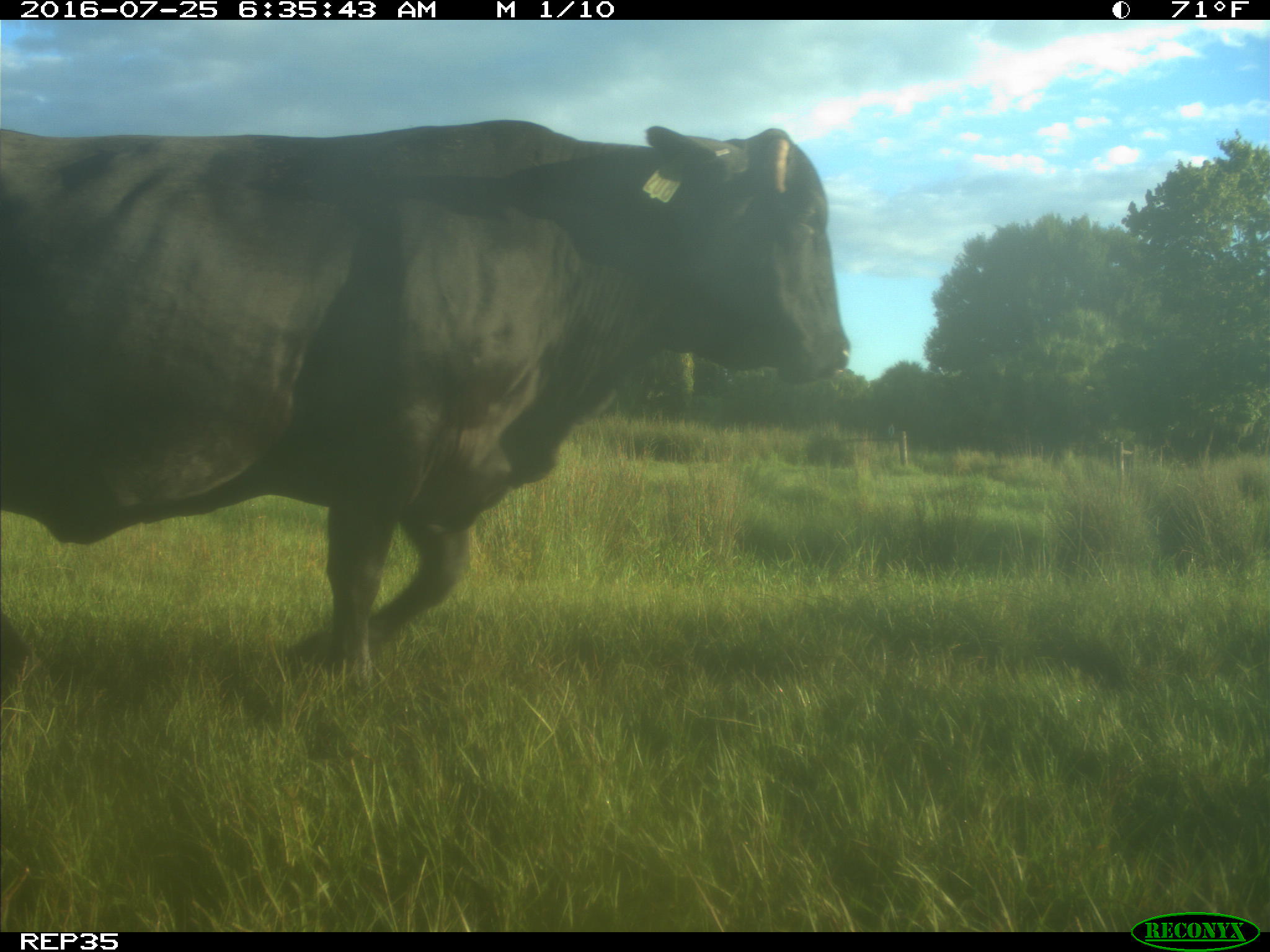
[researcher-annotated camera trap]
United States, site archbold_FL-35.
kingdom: Animalia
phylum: Chordata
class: Mammalia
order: Artiodactyla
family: Bovidae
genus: Bos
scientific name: Bos taurus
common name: domestic cow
Bos taurus (domestic cow).